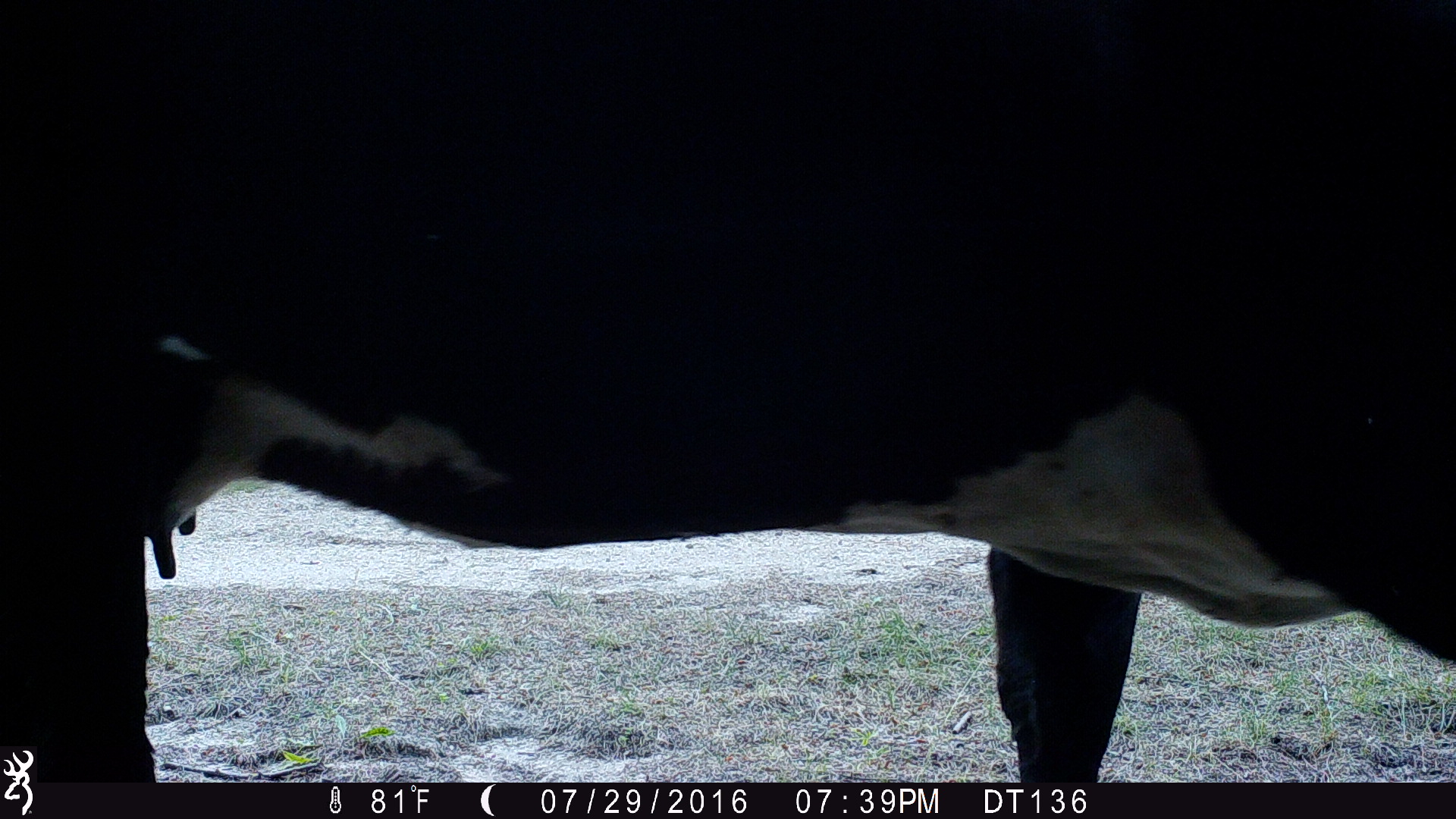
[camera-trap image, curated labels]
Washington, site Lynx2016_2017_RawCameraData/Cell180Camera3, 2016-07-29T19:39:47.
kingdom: Animalia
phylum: Chordata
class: Mammalia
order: Artiodactyla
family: Bovidae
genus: Bos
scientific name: Bos taurus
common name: domestic cattle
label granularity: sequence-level